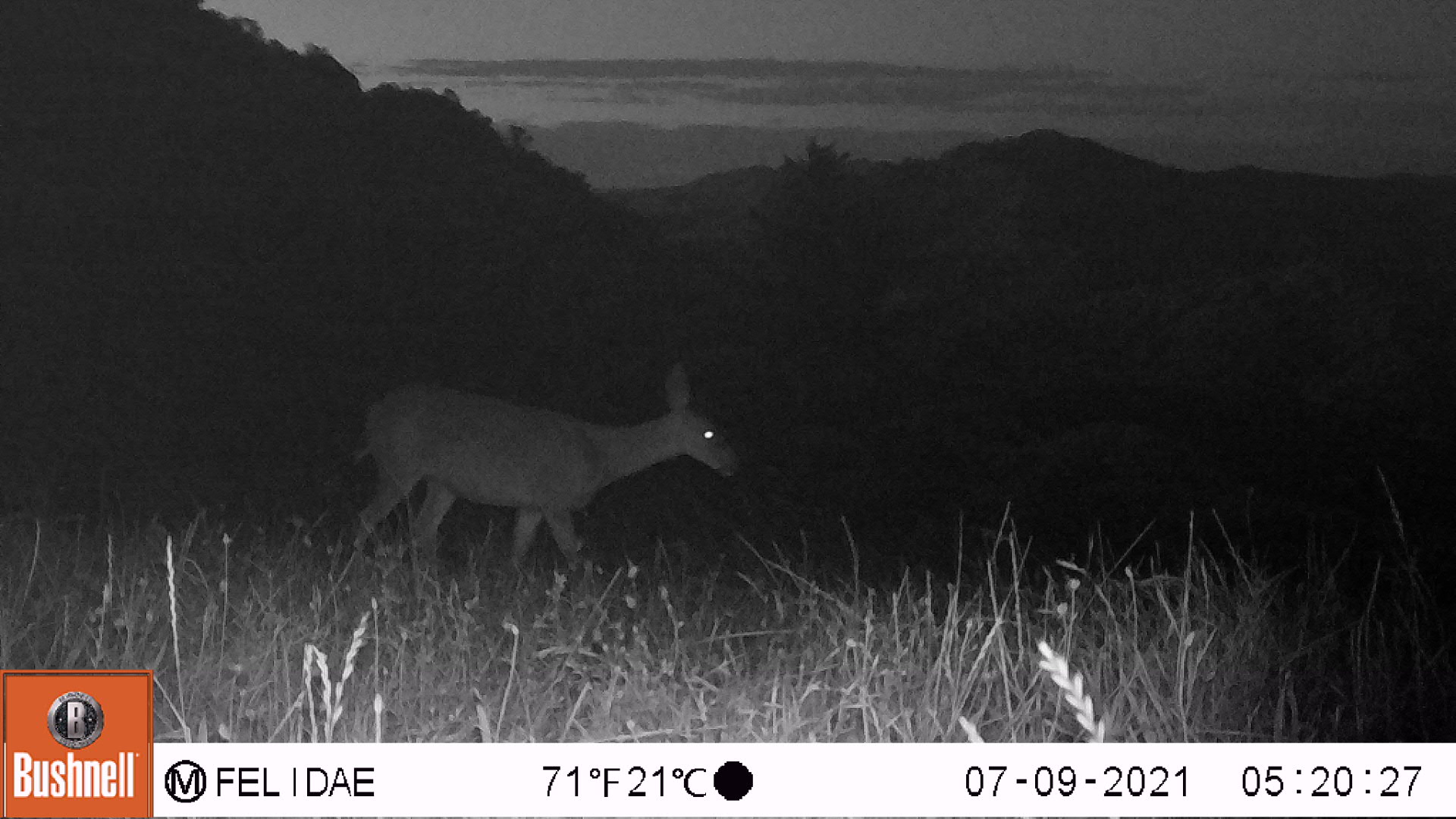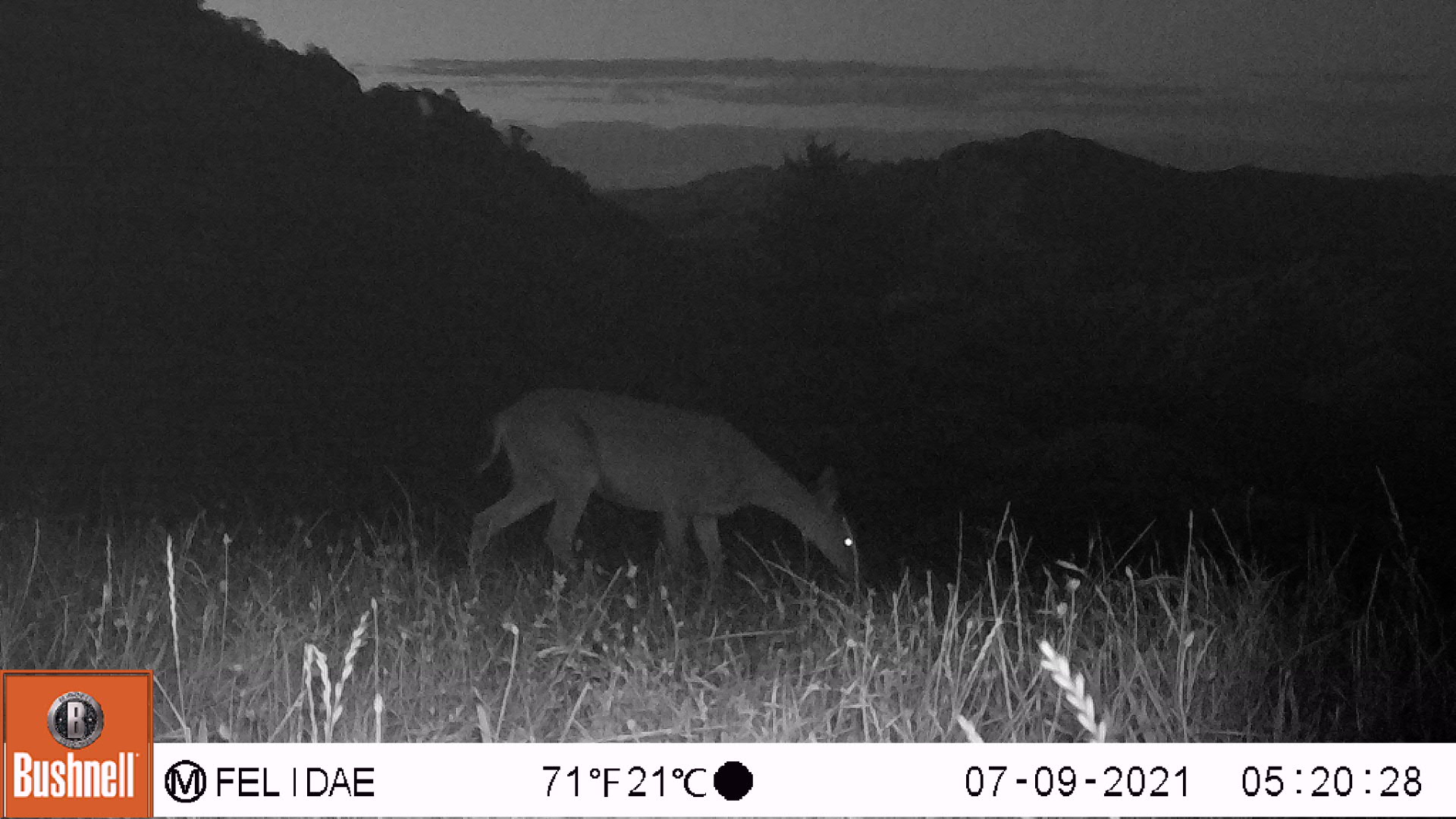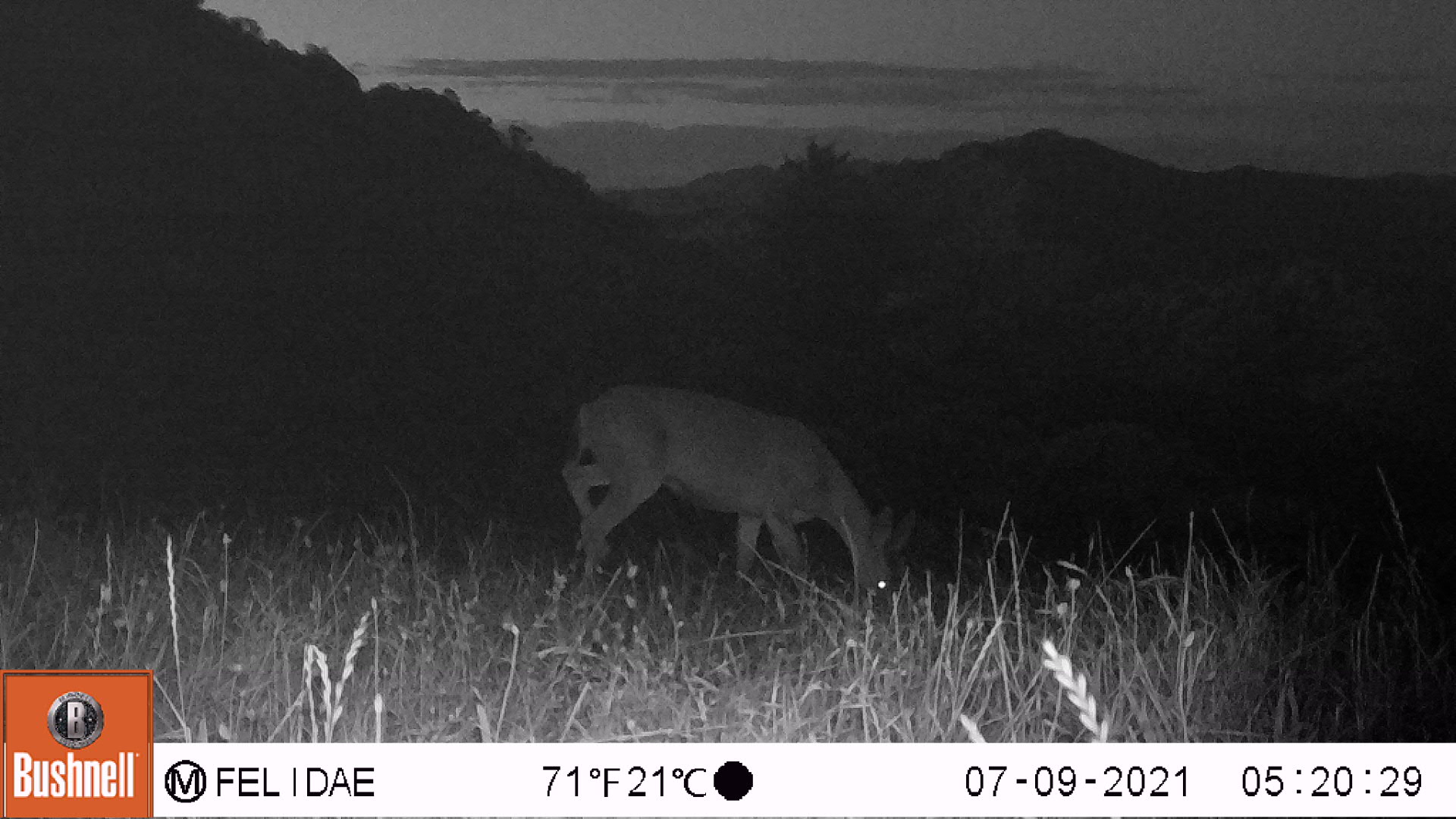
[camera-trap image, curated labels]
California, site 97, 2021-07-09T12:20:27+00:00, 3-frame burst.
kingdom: Animalia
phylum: Chordata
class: Mammalia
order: Artiodactyla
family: Cervidae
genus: Odocoileus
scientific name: Odocoileus hemionus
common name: mule deer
Mule deer (Odocoileus hemionus).